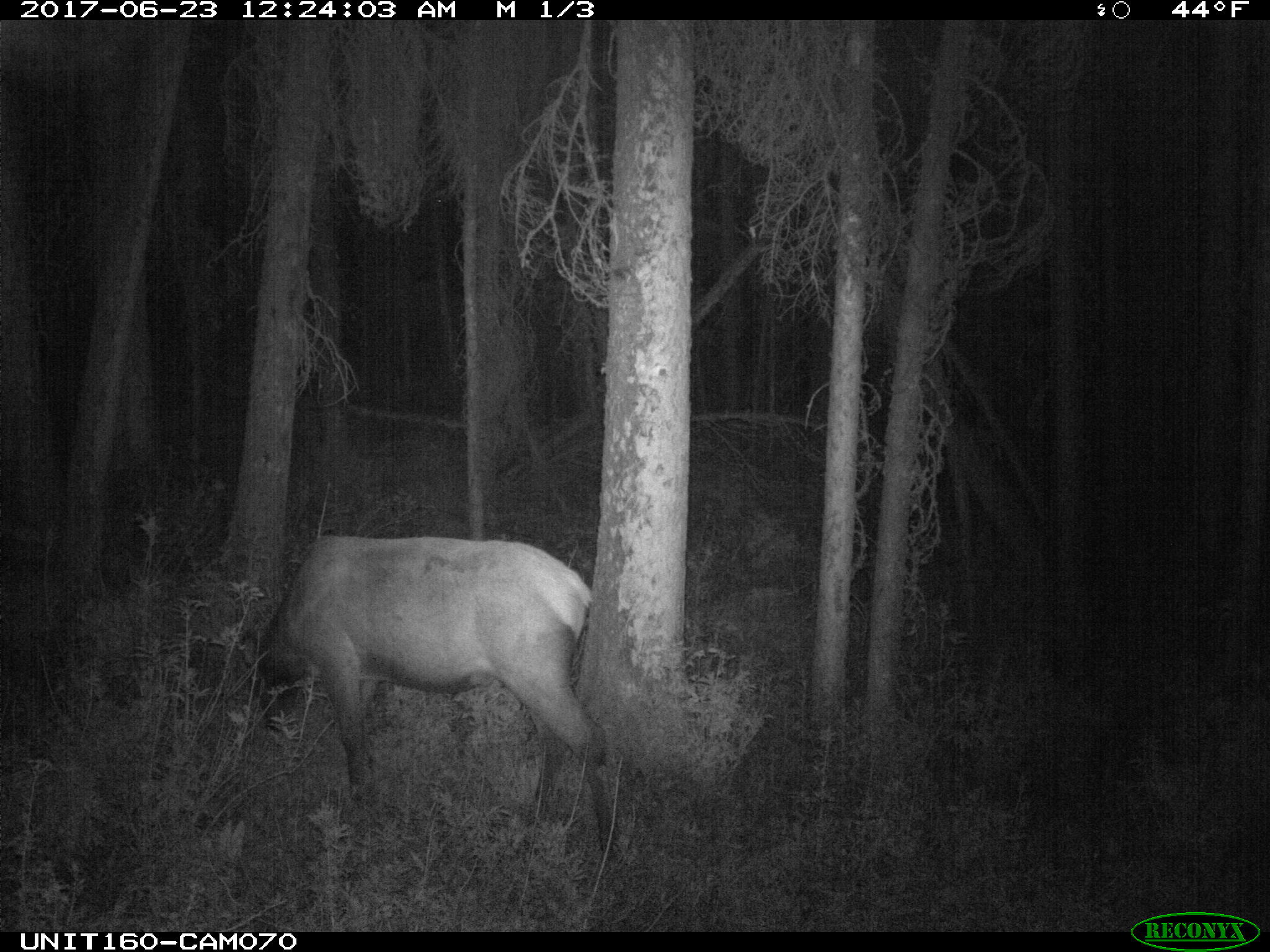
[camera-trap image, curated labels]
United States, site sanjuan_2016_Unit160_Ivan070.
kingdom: Animalia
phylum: Chordata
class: Mammalia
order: Artiodactyla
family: Cervidae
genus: Cervus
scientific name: Cervus elaphus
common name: red deer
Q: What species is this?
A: Cervus elaphus (red deer).